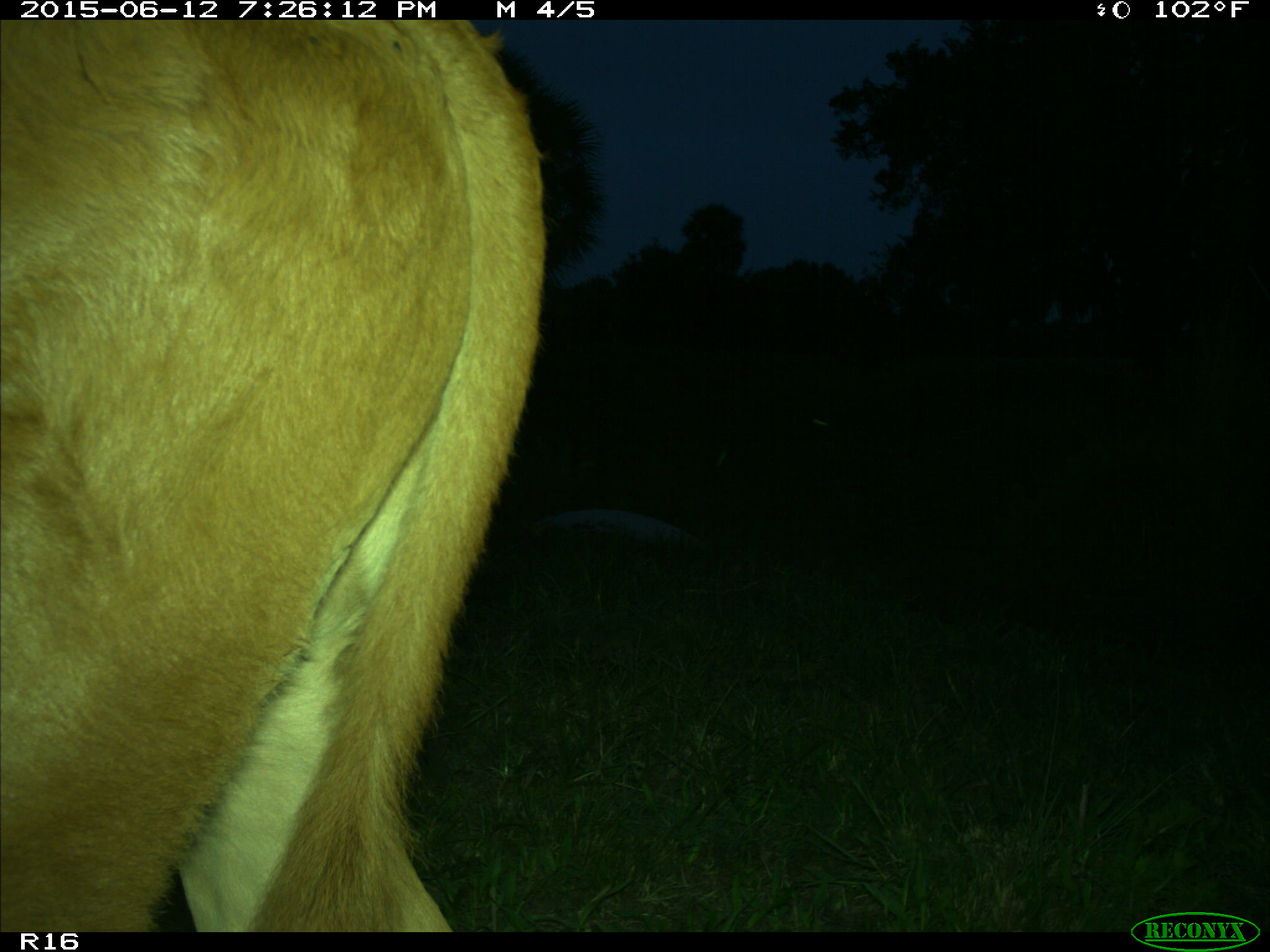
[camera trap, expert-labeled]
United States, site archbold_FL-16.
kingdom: Animalia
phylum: Chordata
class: Mammalia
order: Artiodactyla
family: Bovidae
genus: Bos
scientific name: Bos taurus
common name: domestic cow